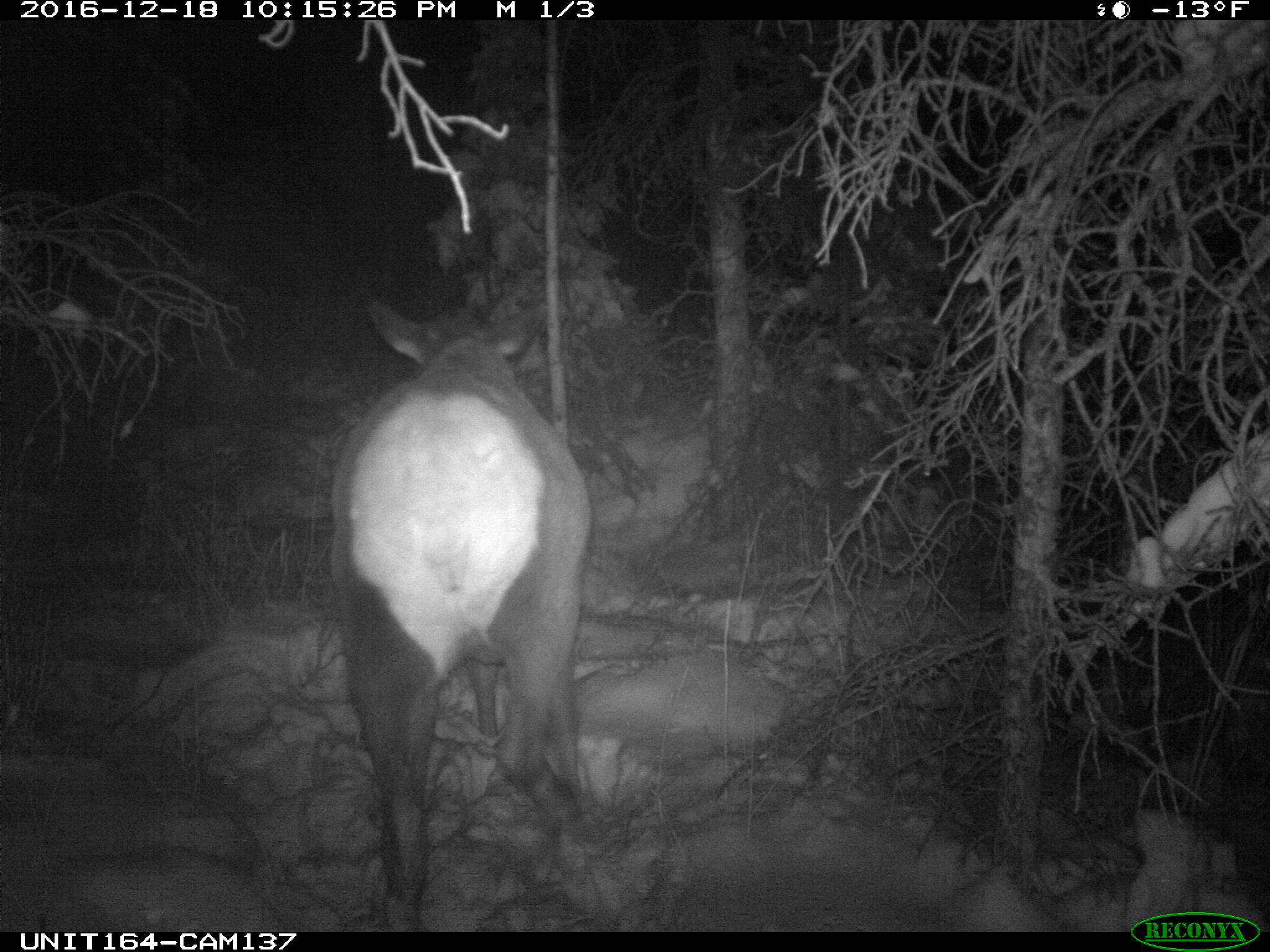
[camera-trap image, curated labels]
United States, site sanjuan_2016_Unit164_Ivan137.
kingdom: Animalia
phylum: Chordata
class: Mammalia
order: Artiodactyla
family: Cervidae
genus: Cervus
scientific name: Cervus elaphus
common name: red deer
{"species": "Cervus elaphus (red deer)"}